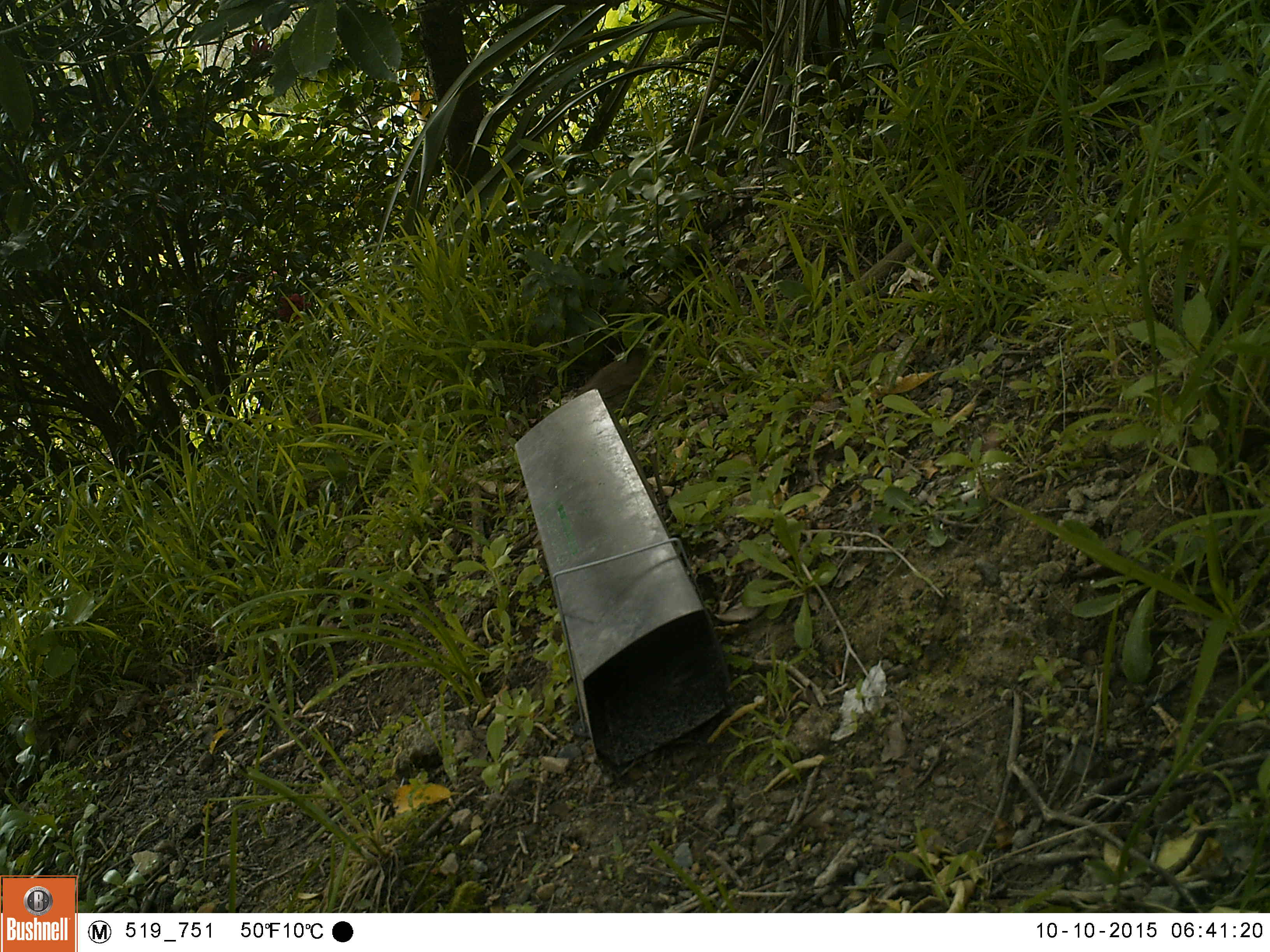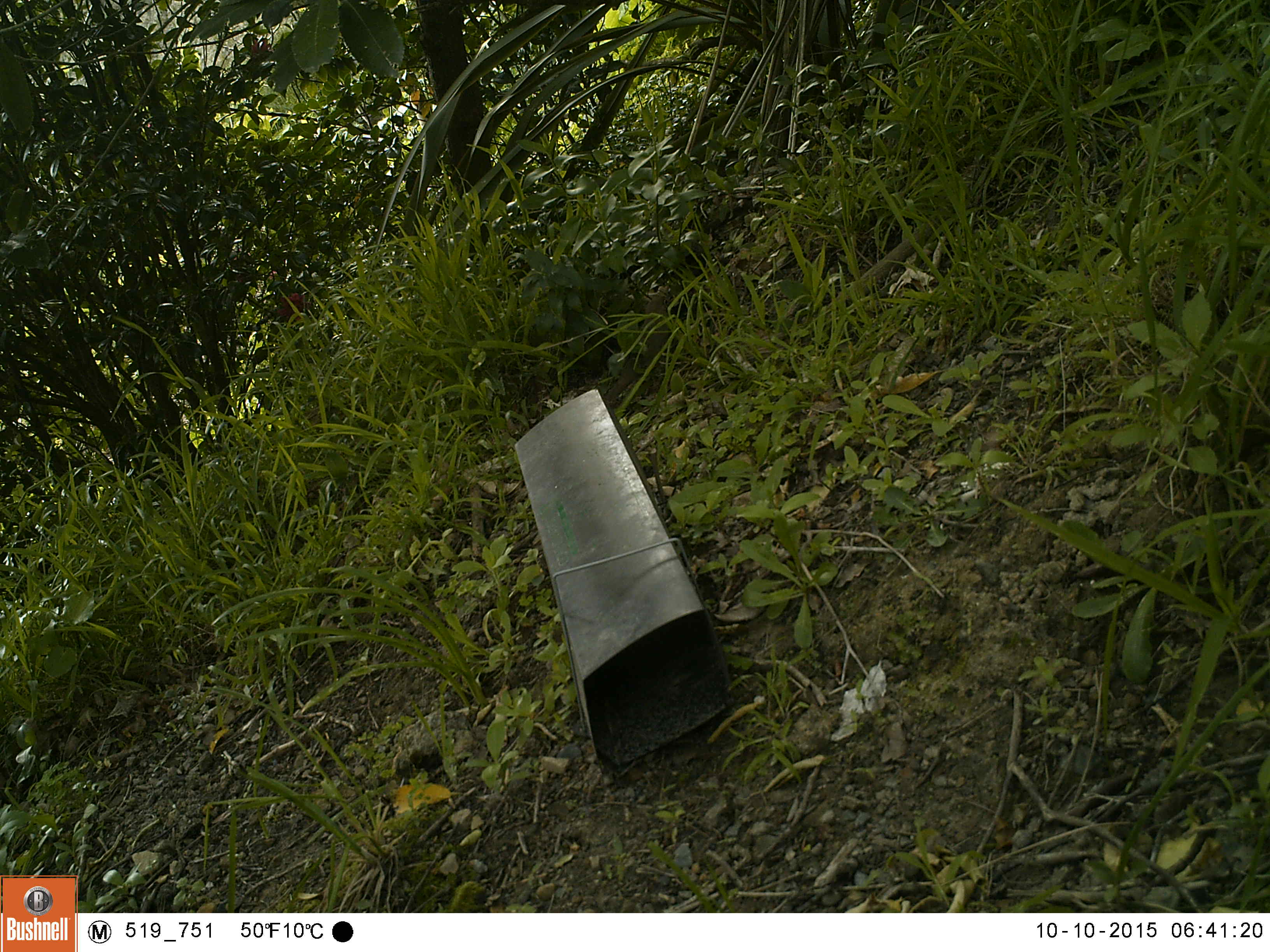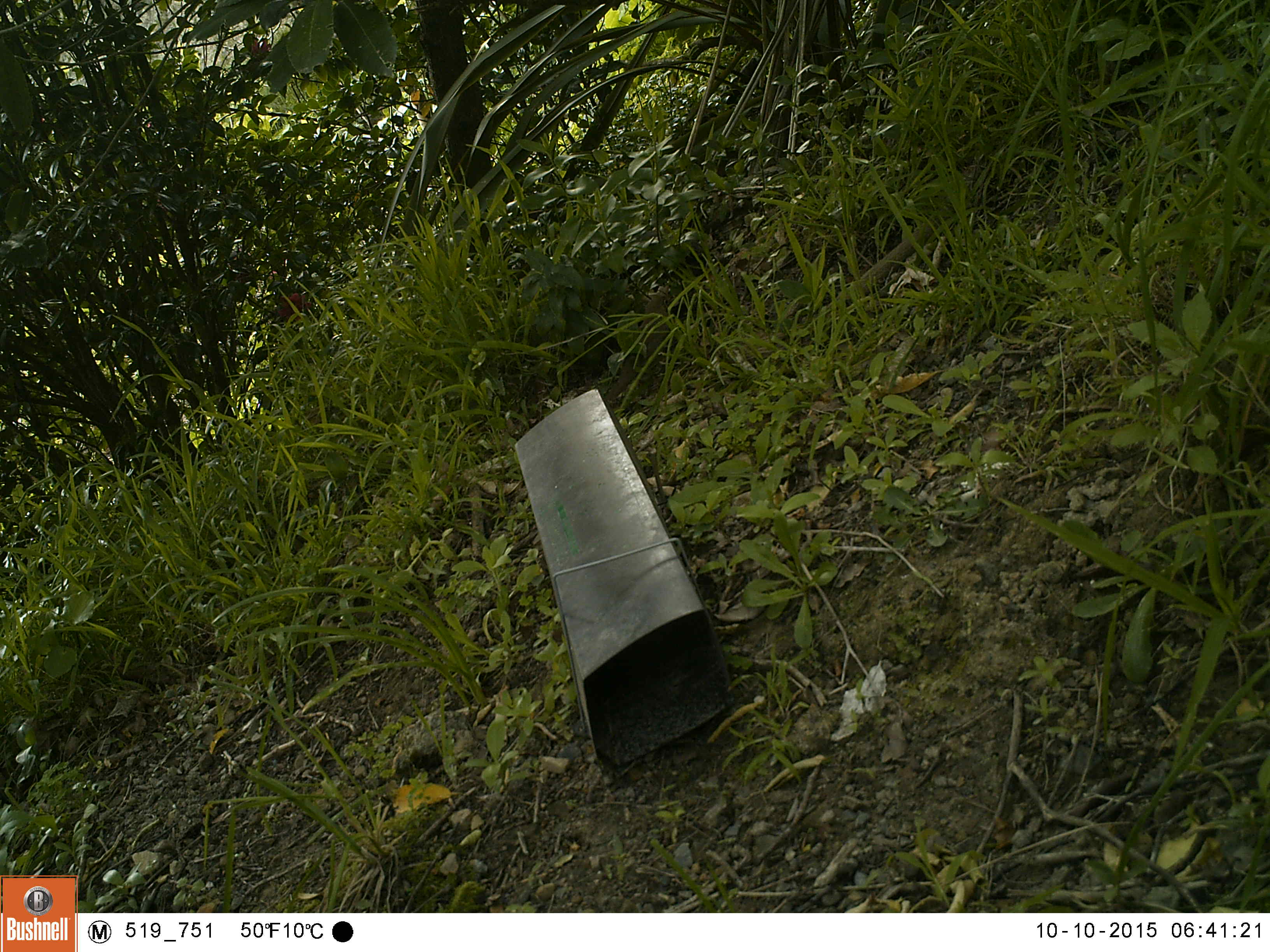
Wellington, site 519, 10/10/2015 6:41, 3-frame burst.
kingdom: Animalia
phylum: Chordata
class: Aves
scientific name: Aves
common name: bird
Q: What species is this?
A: Bird (Aves).